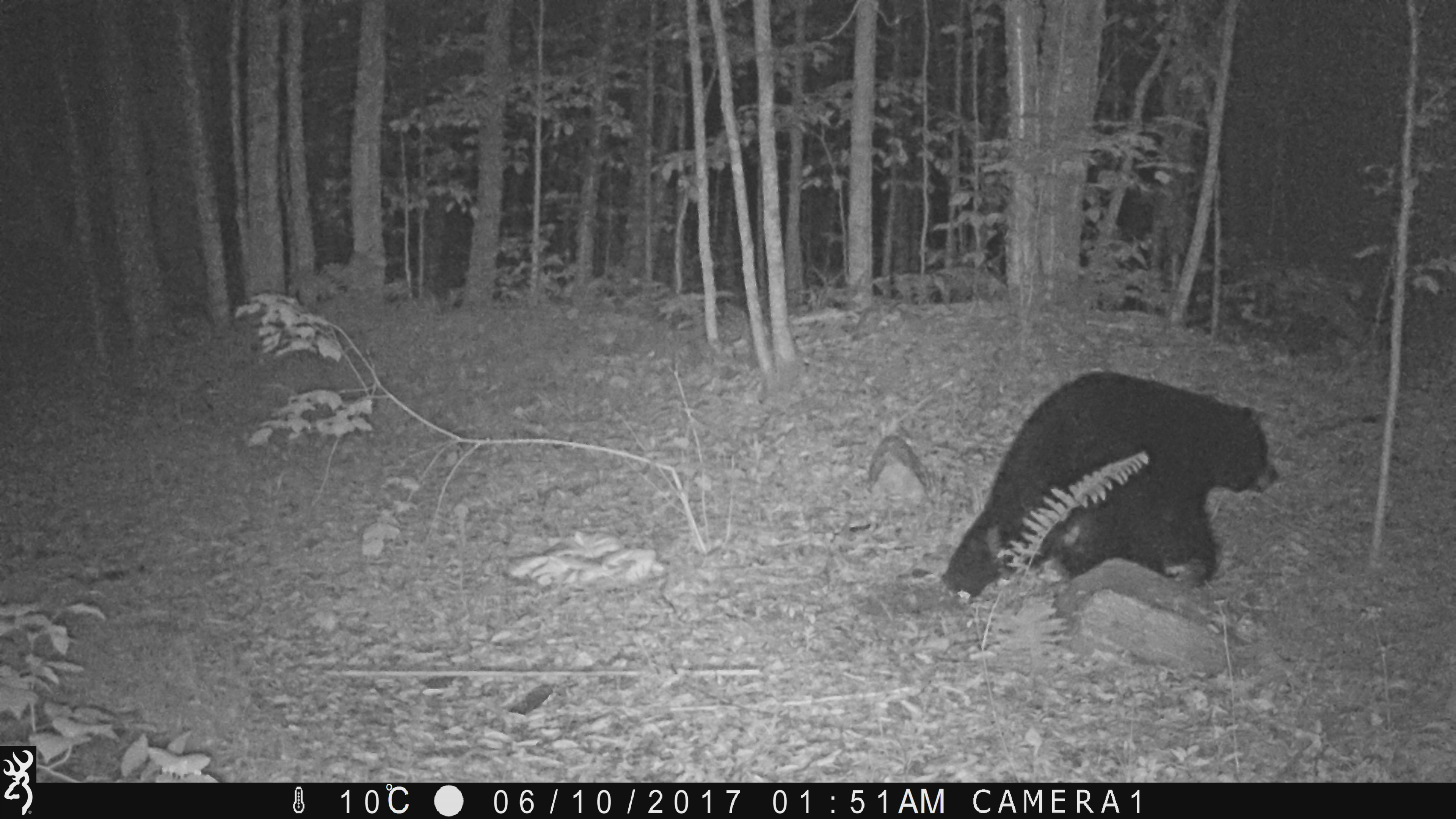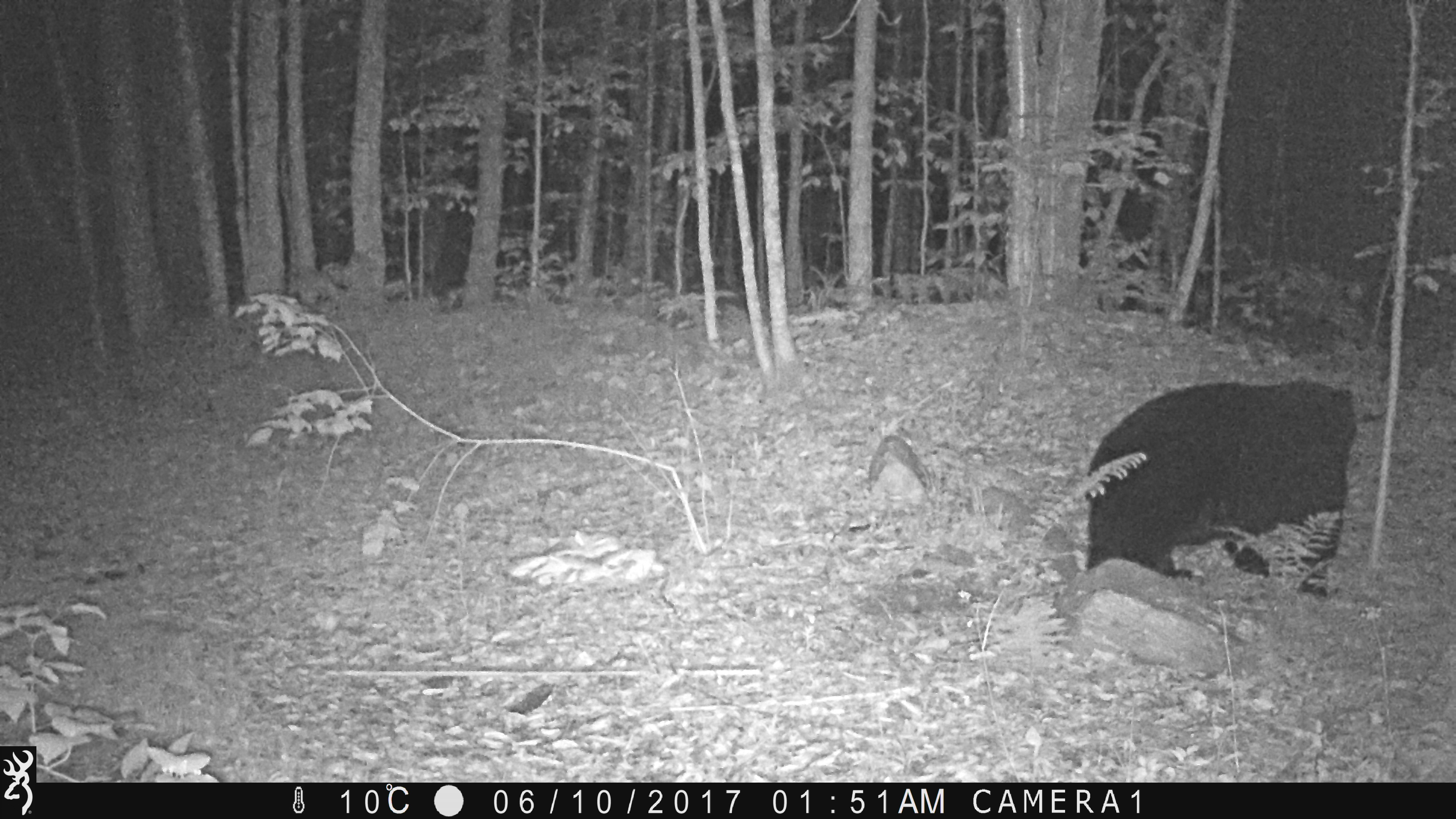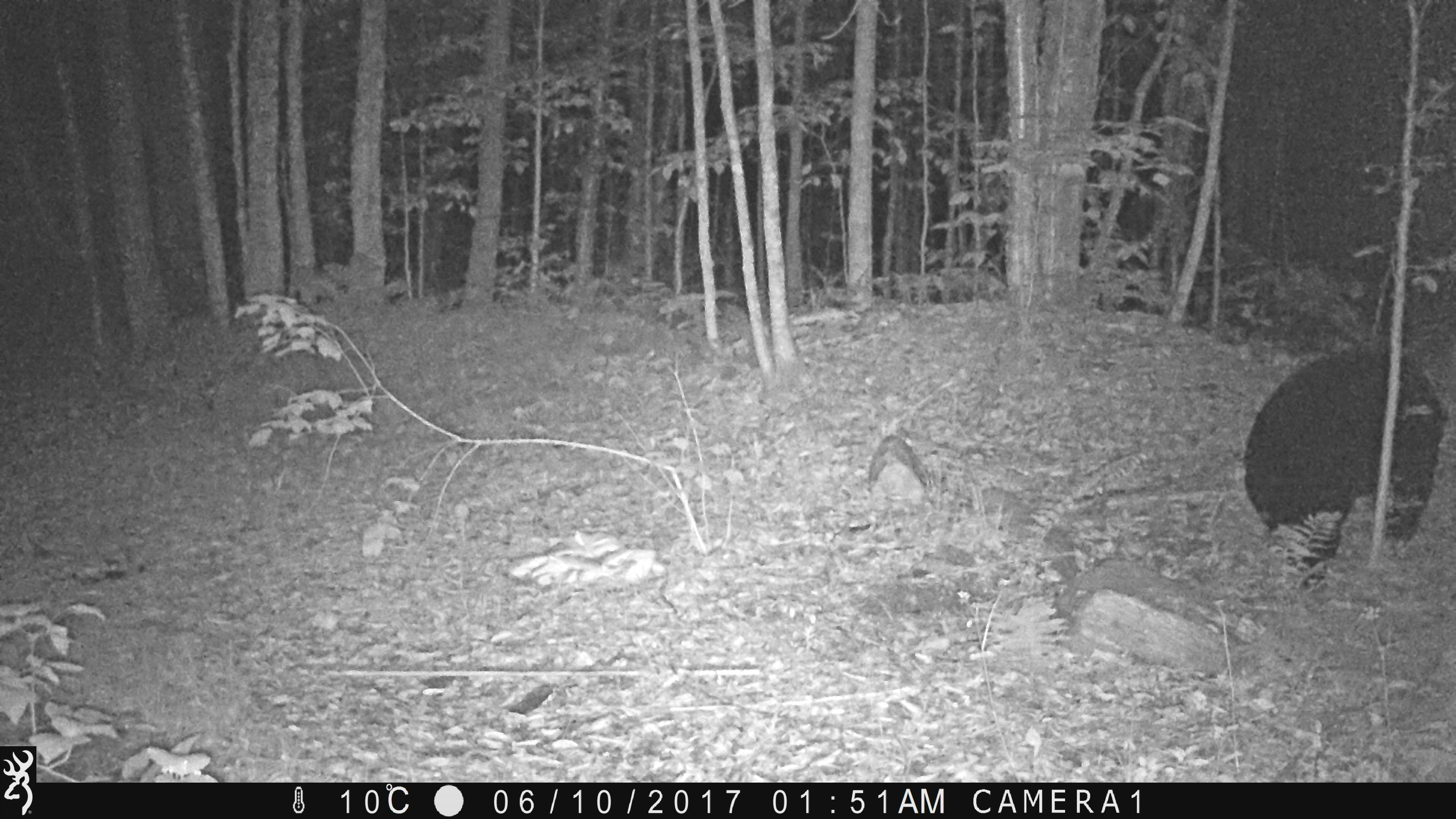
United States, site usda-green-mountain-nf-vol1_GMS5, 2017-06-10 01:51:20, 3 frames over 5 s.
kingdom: Animalia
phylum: Chordata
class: Mammalia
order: Carnivora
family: Ursidae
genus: Ursus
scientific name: Ursus americanus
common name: black bear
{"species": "black bear (Ursus americanus)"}